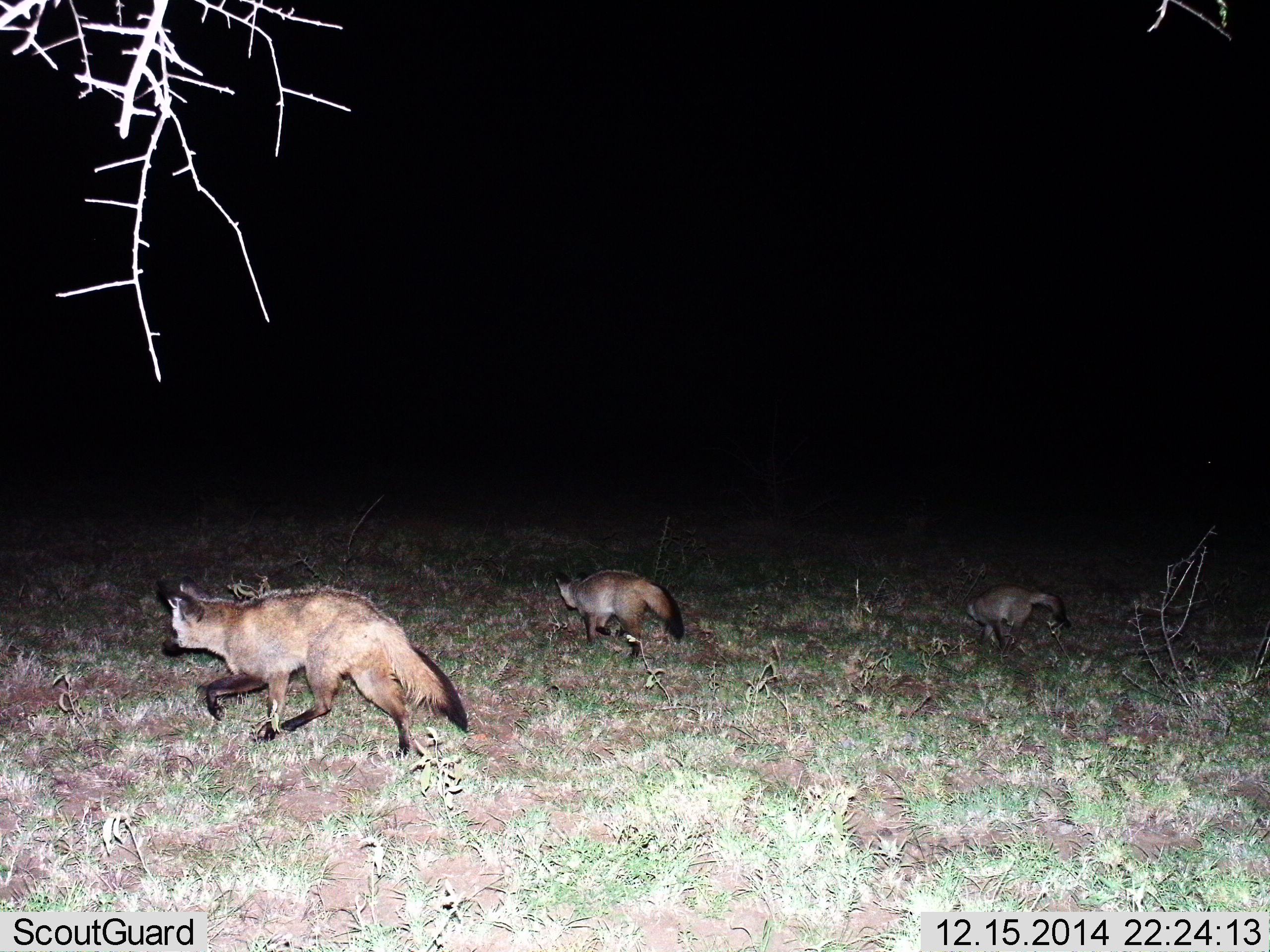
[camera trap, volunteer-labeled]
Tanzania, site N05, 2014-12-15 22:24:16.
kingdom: Animalia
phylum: Chordata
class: Mammalia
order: Carnivora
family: Canidae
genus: Otocyon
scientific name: Otocyon megalotis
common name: bat-eared fox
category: batearedfox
Batearedfox (bat-eared fox) (Otocyon megalotis), count 3. Behavior (volunteer vote fractions): standing 10%, resting 0%, moving 90%, interacting 10%. Young present (vote fraction): 40%. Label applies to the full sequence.